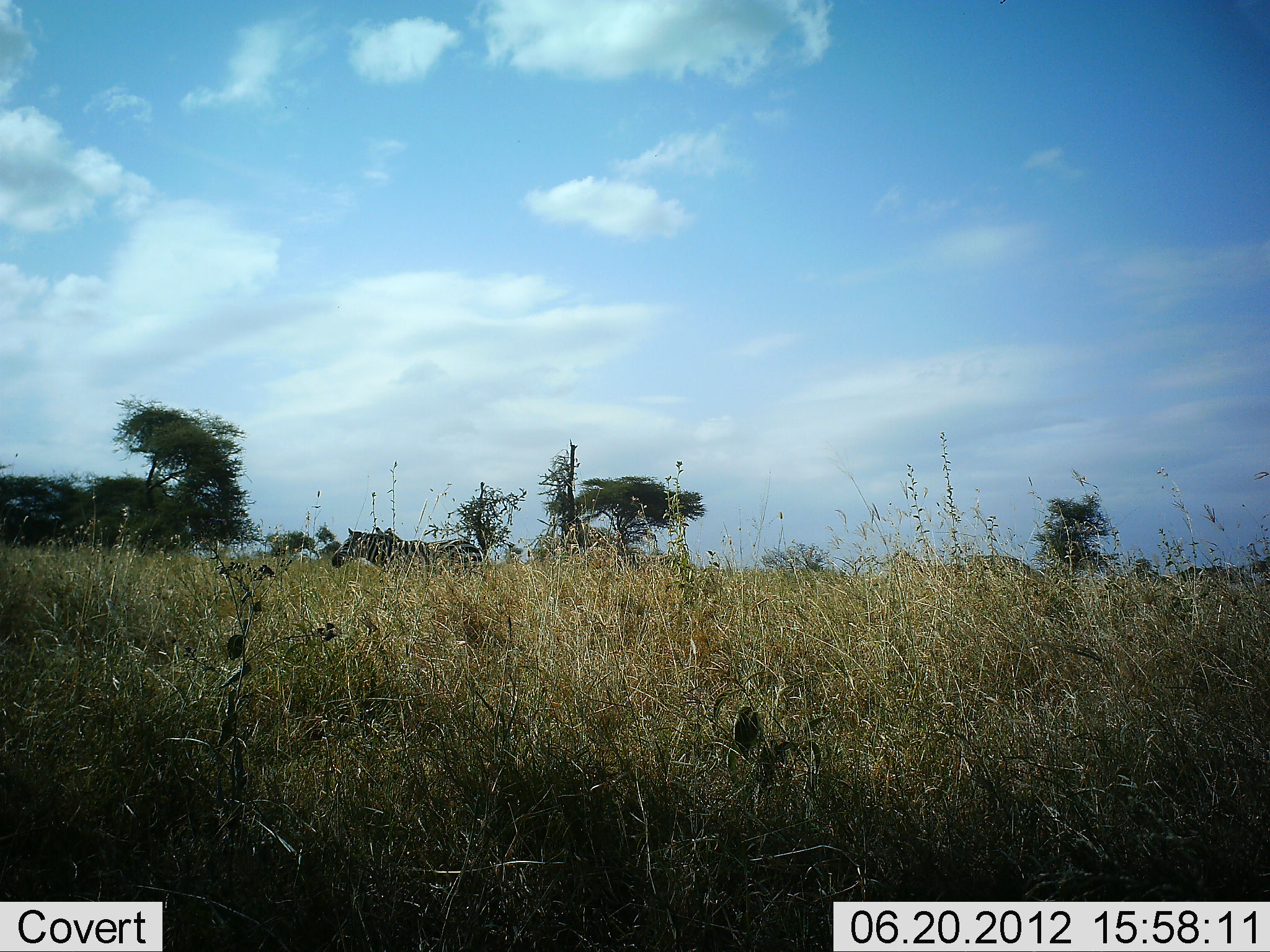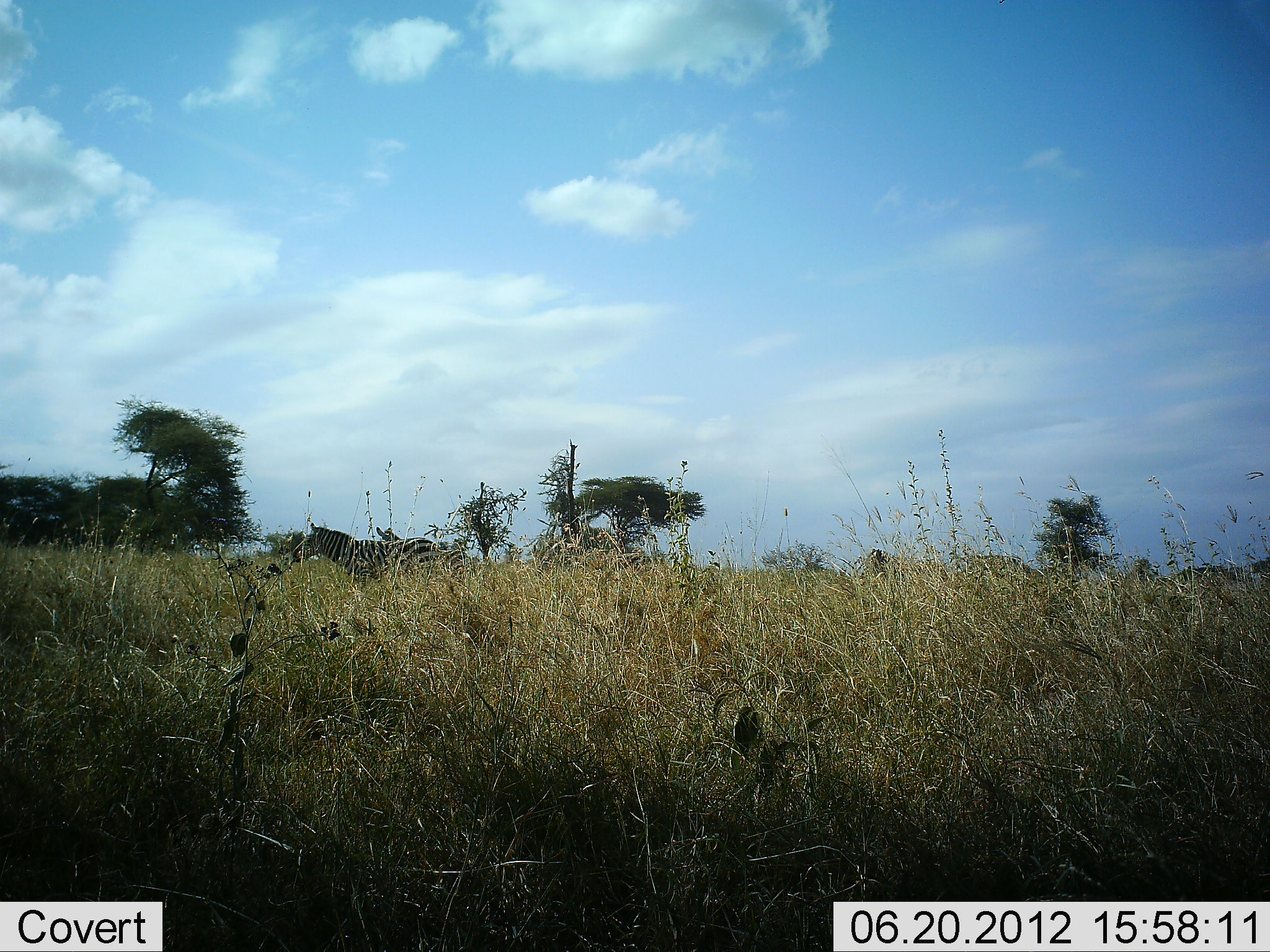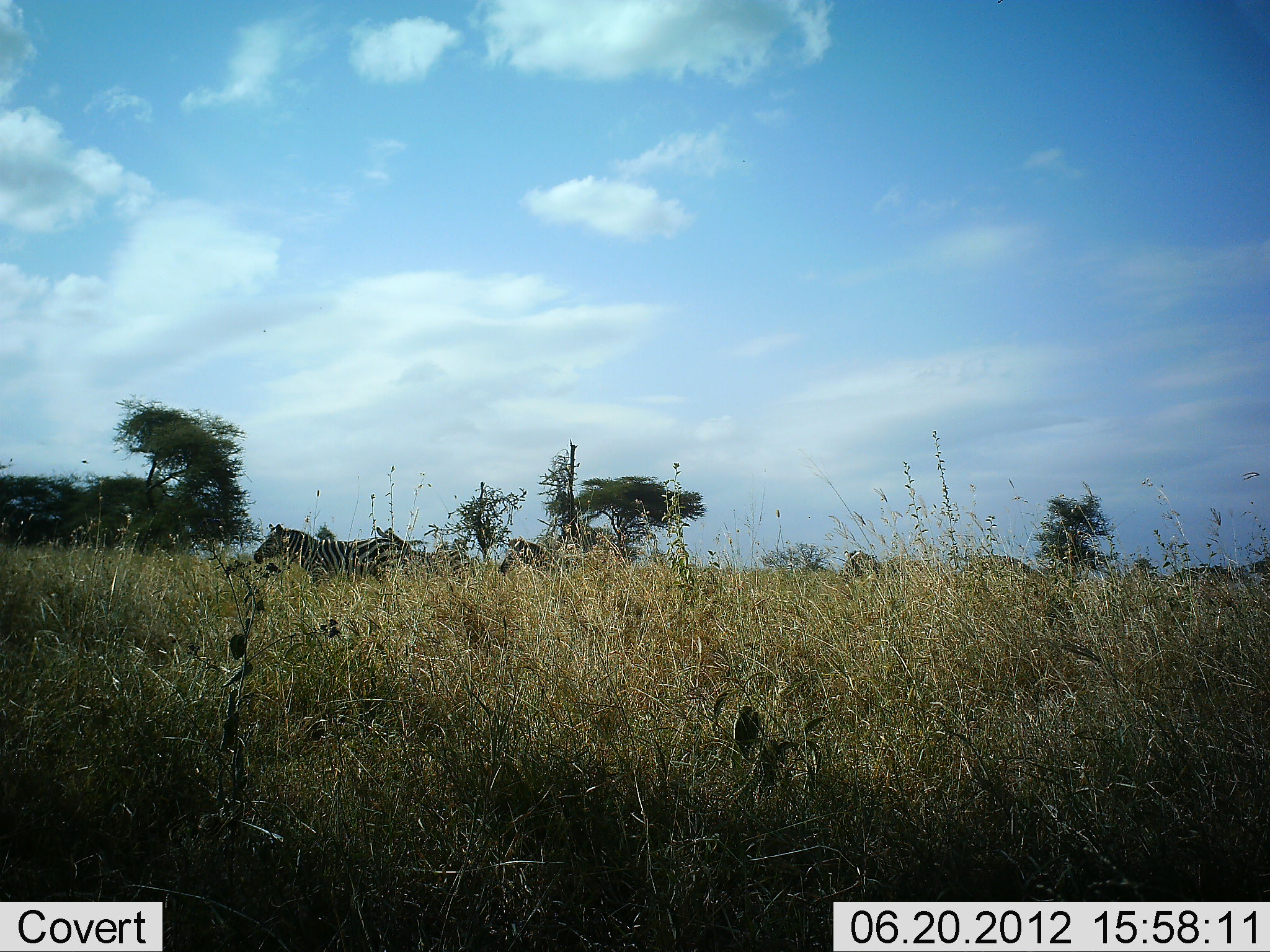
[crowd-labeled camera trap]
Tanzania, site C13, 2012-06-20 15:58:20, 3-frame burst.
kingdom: Animalia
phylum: Chordata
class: Mammalia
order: Perissodactyla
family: Equidae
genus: Equus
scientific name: Equus quagga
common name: plains zebra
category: zebra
Zebra (plains zebra) (Equus quagga), count 3. Behavior (volunteer vote fractions): standing 10%, resting 0%, moving 100%, interacting 0%. Young present (vote fraction): 0%. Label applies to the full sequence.